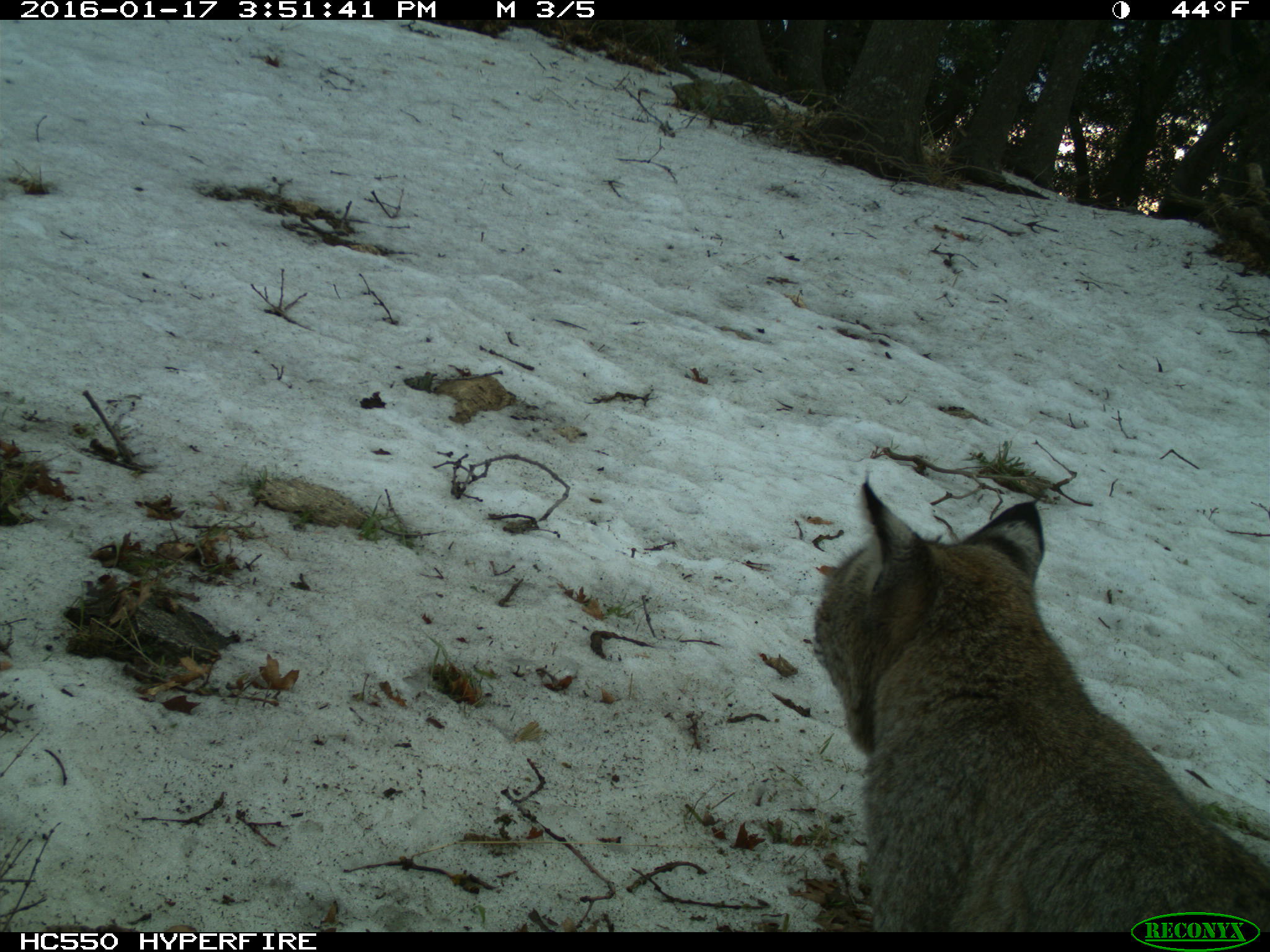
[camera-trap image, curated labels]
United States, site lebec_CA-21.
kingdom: Animalia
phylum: Chordata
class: Mammalia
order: Carnivora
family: Felidae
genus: Lynx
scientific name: Lynx rufus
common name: bobcat